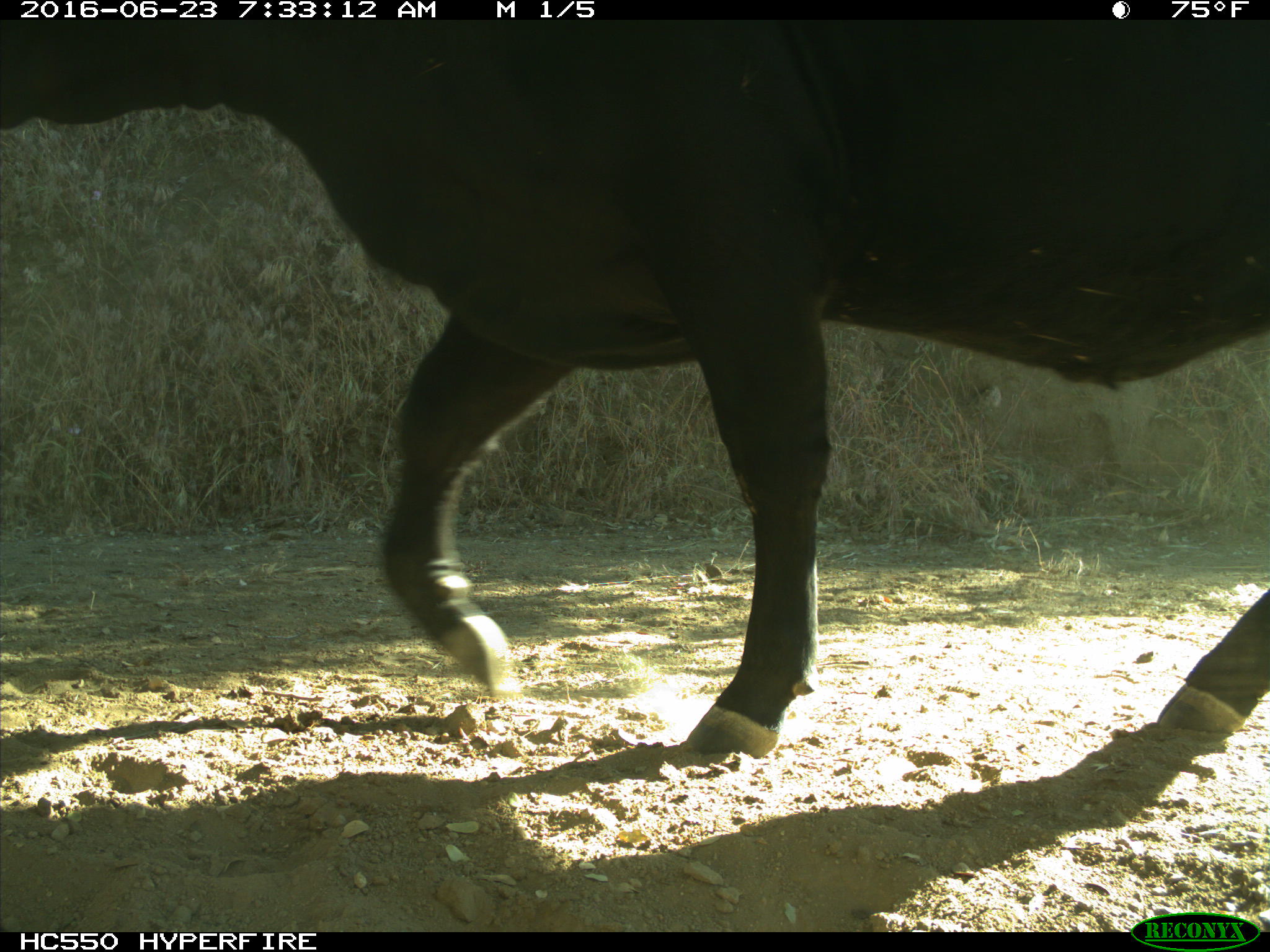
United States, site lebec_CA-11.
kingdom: Animalia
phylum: Chordata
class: Mammalia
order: Artiodactyla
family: Bovidae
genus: Bos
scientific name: Bos taurus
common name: domestic cow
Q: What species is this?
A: Bos taurus (domestic cow).